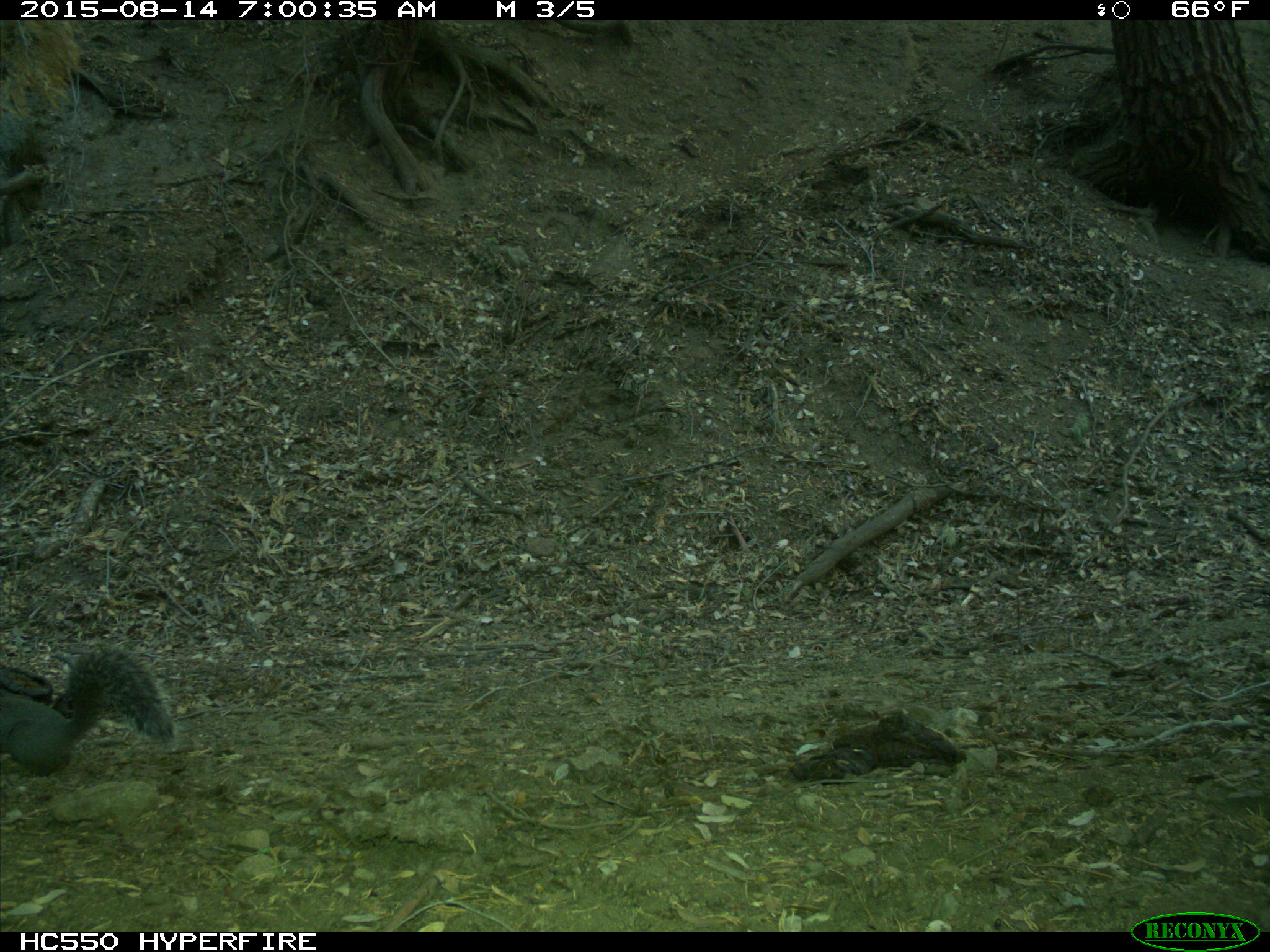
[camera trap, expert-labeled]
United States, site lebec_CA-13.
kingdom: Animalia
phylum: Chordata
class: Mammalia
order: Rodentia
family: Sciuridae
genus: Sciurus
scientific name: Sciurus carolinensis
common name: eastern gray squirrel